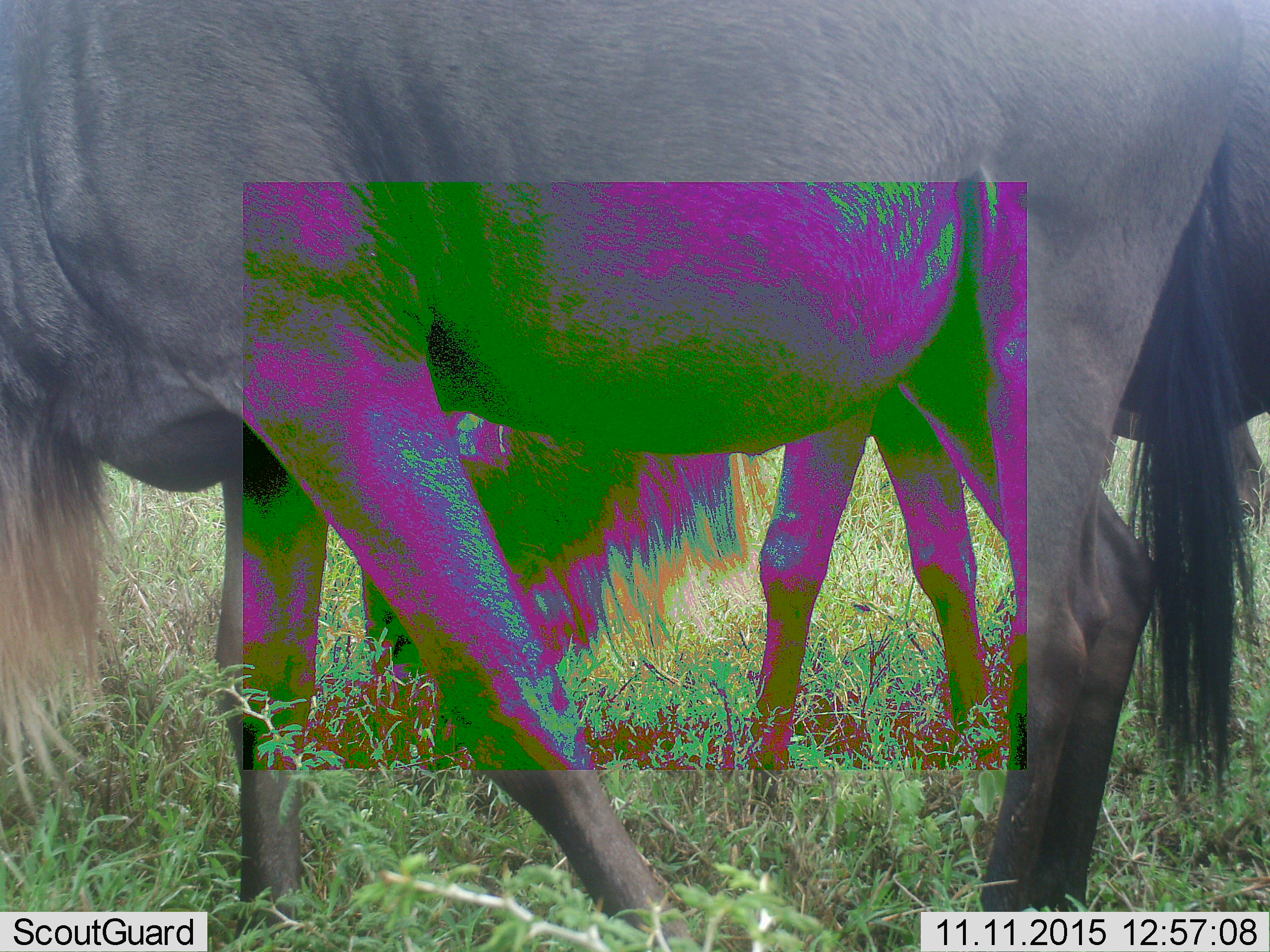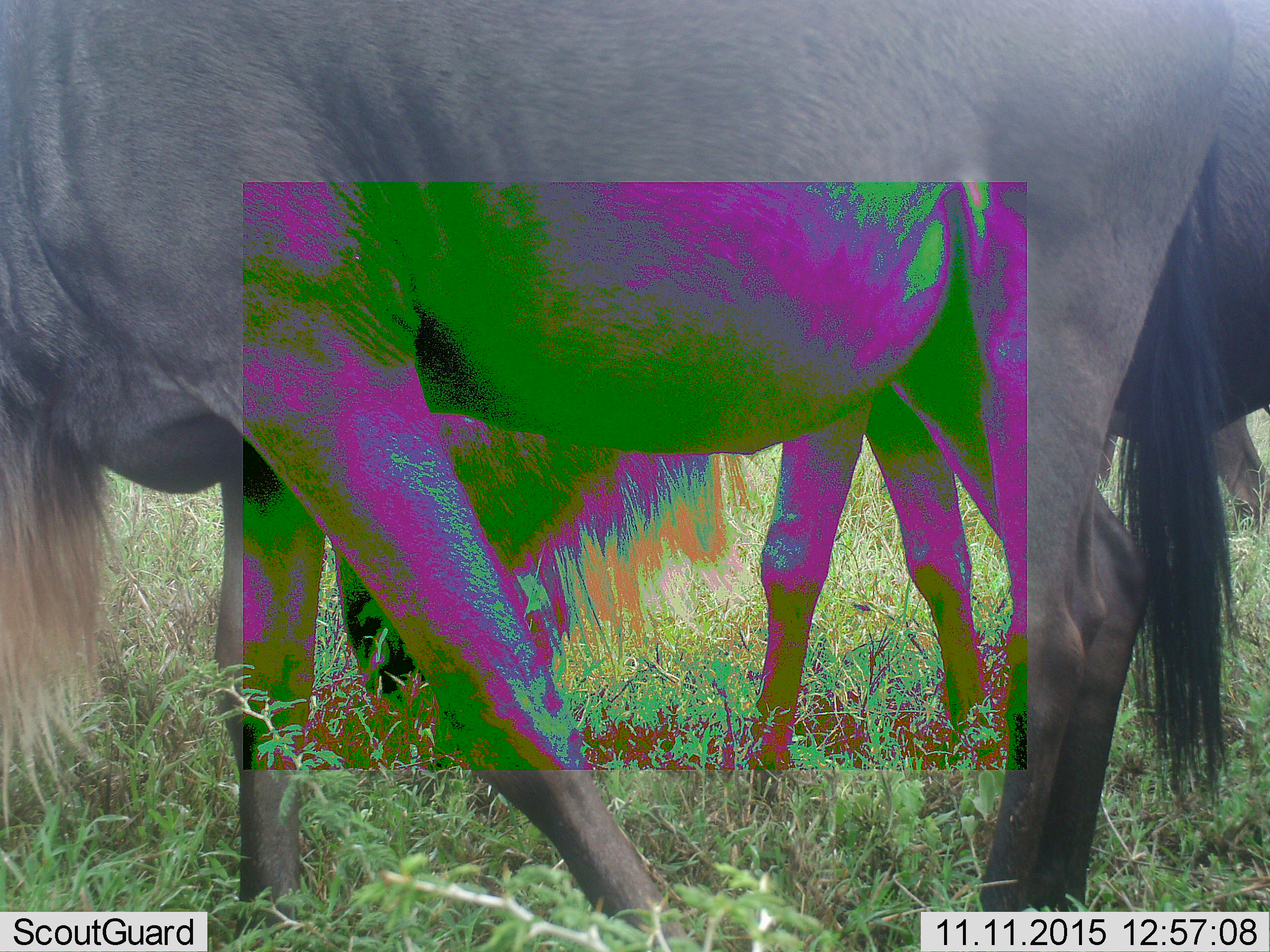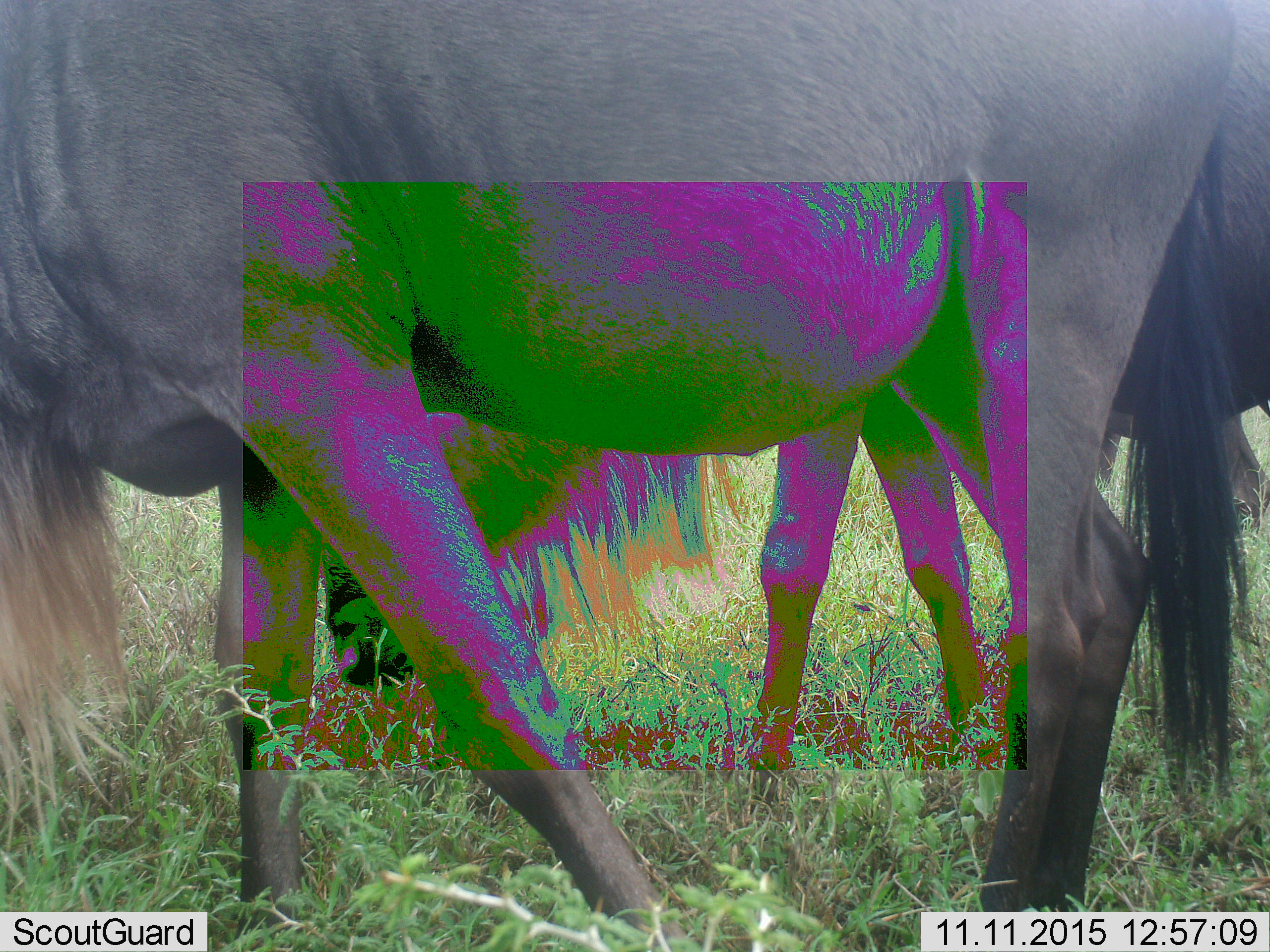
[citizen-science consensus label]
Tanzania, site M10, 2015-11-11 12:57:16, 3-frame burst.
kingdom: Animalia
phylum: Chordata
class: Mammalia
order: Artiodactyla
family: Bovidae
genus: Connochaetes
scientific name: Connochaetes taurinus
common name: blue wildebeest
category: wildebeest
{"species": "wildebeest (blue wildebeest) (Connochaetes taurinus)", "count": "2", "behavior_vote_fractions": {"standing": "44%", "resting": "0%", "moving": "0%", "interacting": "0%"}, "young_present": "0%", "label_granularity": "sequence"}